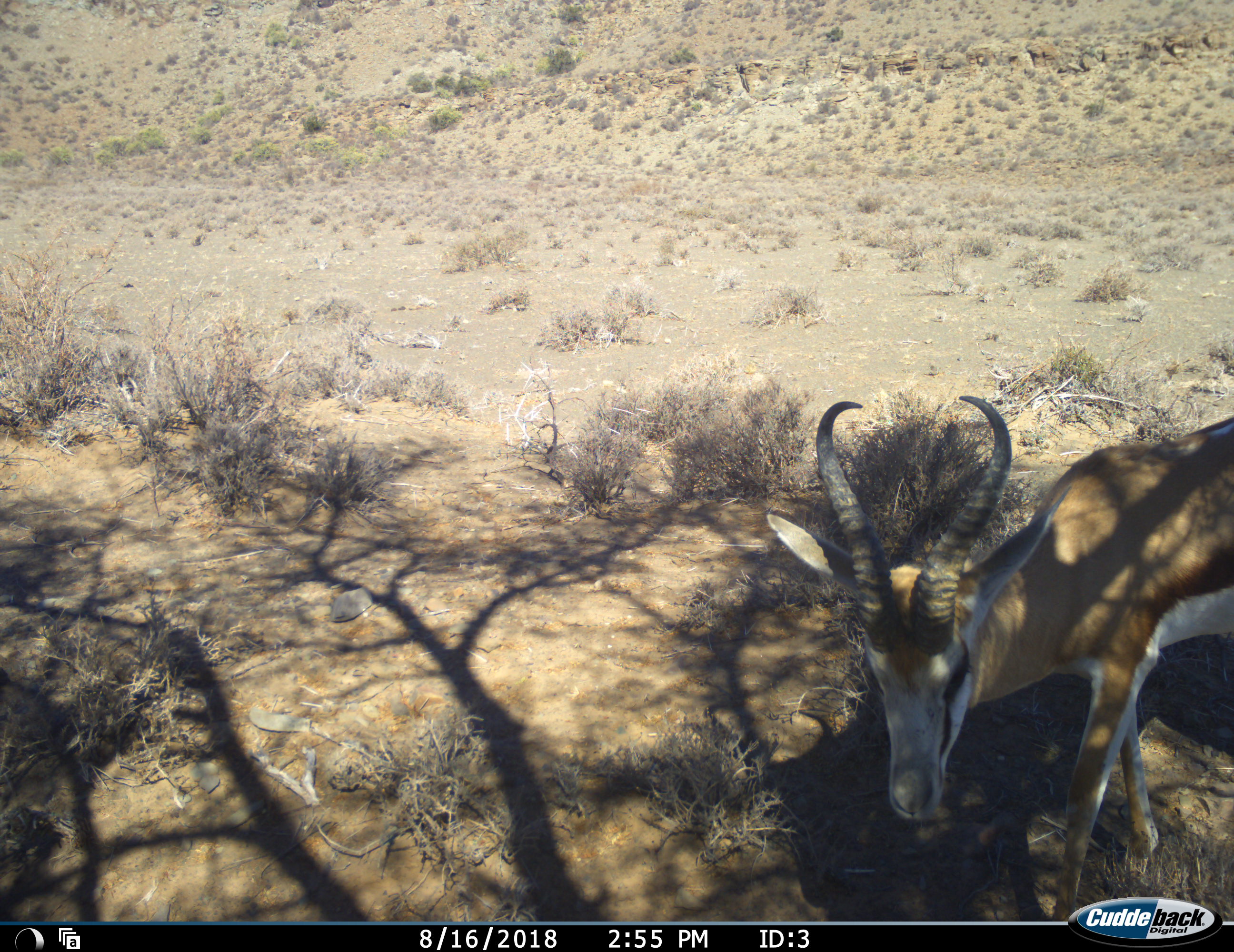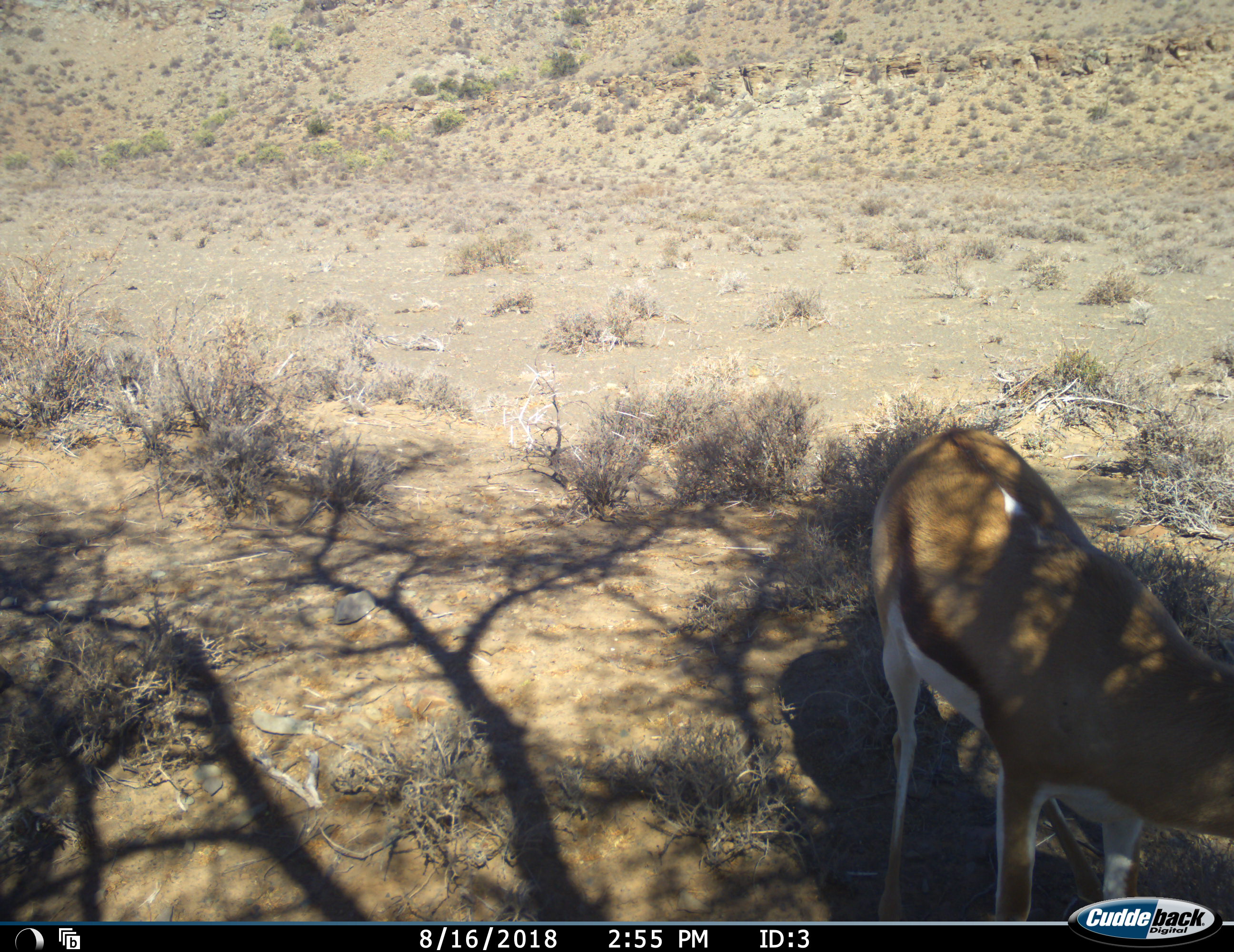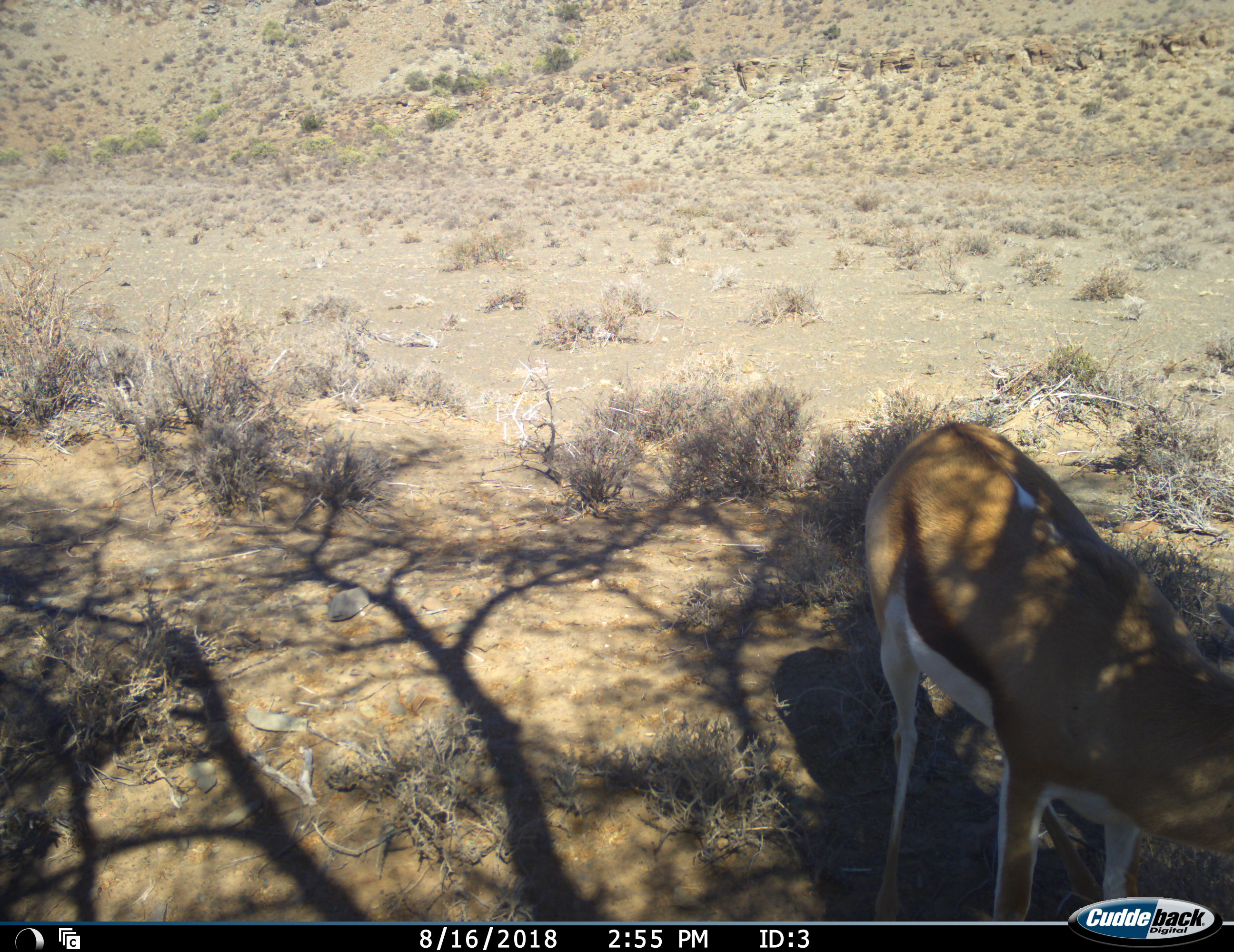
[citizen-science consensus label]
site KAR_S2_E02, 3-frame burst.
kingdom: Animalia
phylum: Chordata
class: Mammalia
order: Artiodactyla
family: Bovidae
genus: Antidorcas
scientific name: Antidorcas marsupialis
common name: springbok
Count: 1.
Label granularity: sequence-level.